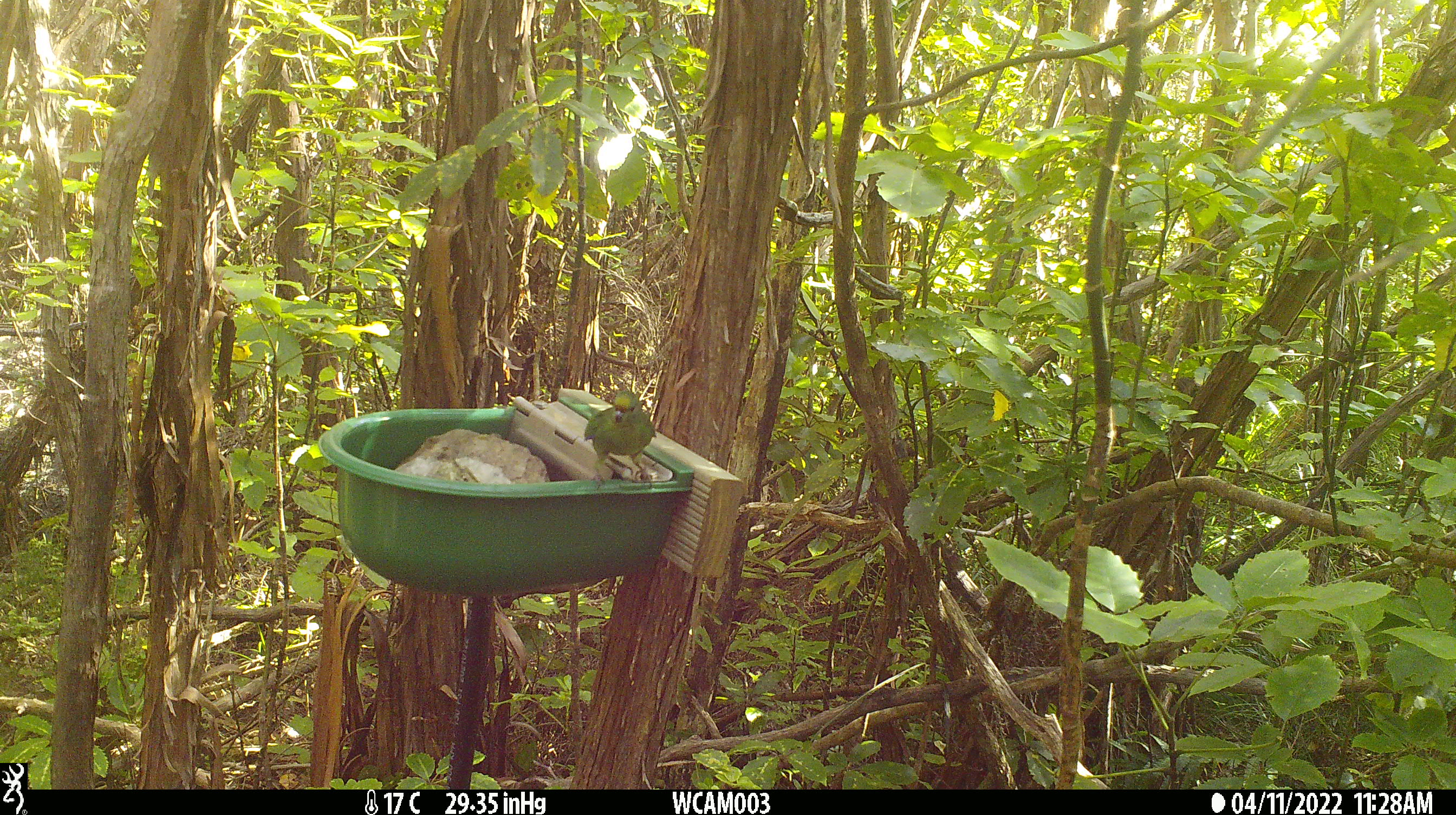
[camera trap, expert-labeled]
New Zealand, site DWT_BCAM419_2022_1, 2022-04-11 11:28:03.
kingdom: Animalia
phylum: Chordata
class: Aves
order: Psittaciformes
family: Psittaculidae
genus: Cyanoramphus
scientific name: Cyanoramphus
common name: parakeet